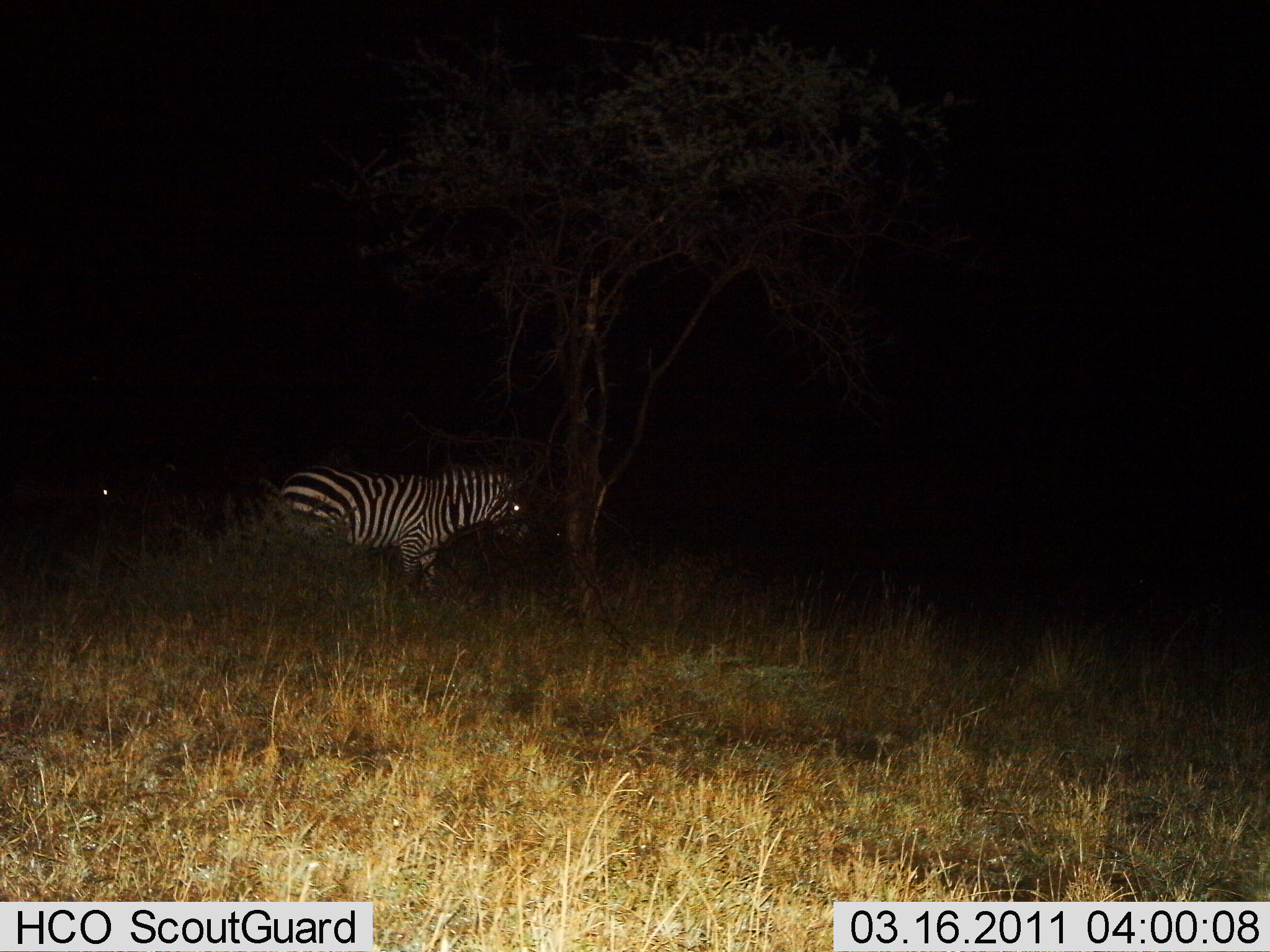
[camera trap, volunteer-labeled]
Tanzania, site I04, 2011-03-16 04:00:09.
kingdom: Animalia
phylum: Chordata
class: Mammalia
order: Perissodactyla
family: Equidae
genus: Equus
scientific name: Equus quagga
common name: plains zebra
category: zebra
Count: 1.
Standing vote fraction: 90%.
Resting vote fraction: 10%.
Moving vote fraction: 10%.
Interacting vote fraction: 0%.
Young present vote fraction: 0%.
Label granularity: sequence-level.